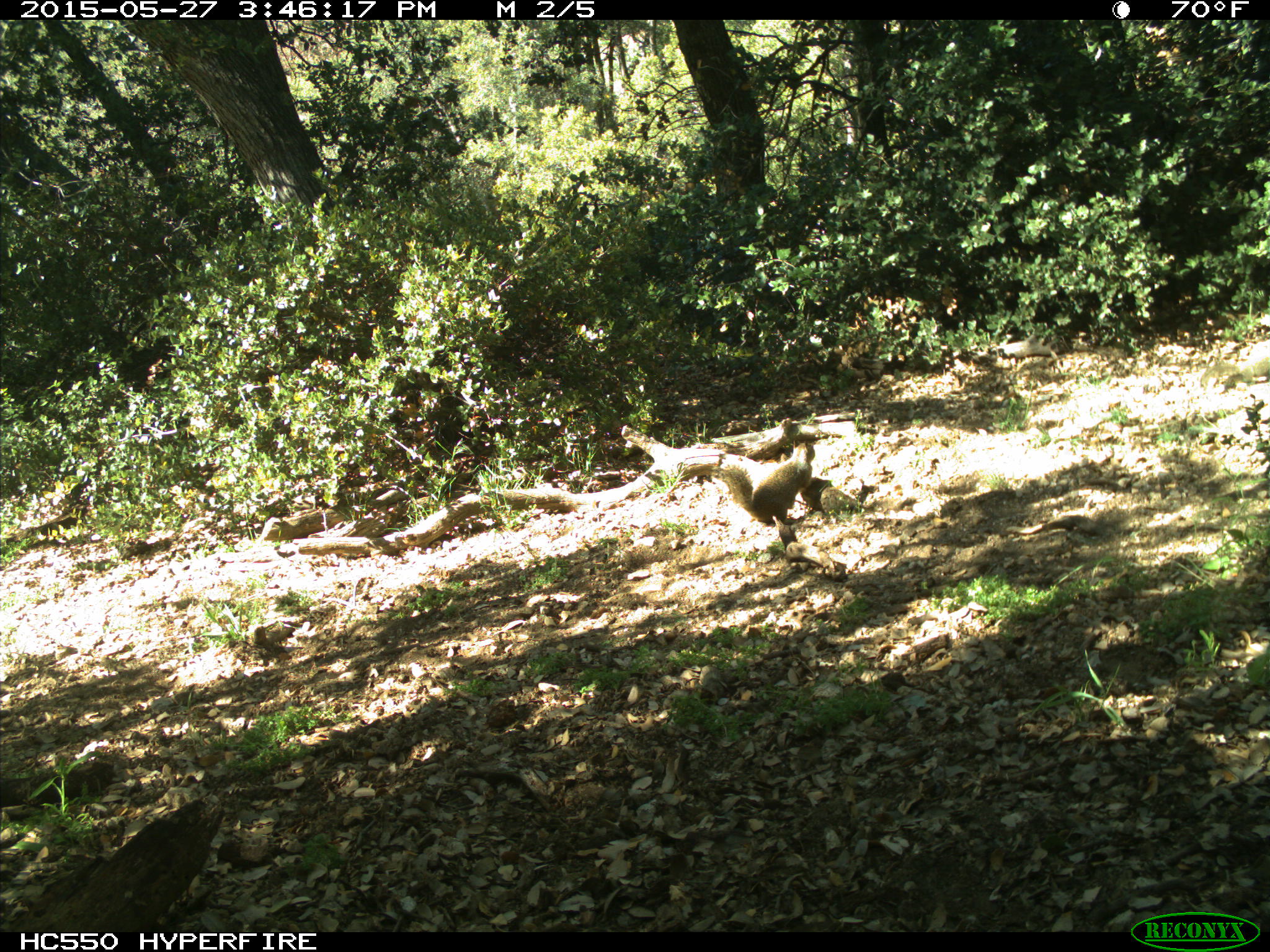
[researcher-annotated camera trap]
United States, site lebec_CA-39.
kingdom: Animalia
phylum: Chordata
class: Mammalia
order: Rodentia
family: Sciuridae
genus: Otospermophilus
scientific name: Otospermophilus beecheyi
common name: california ground squirrel